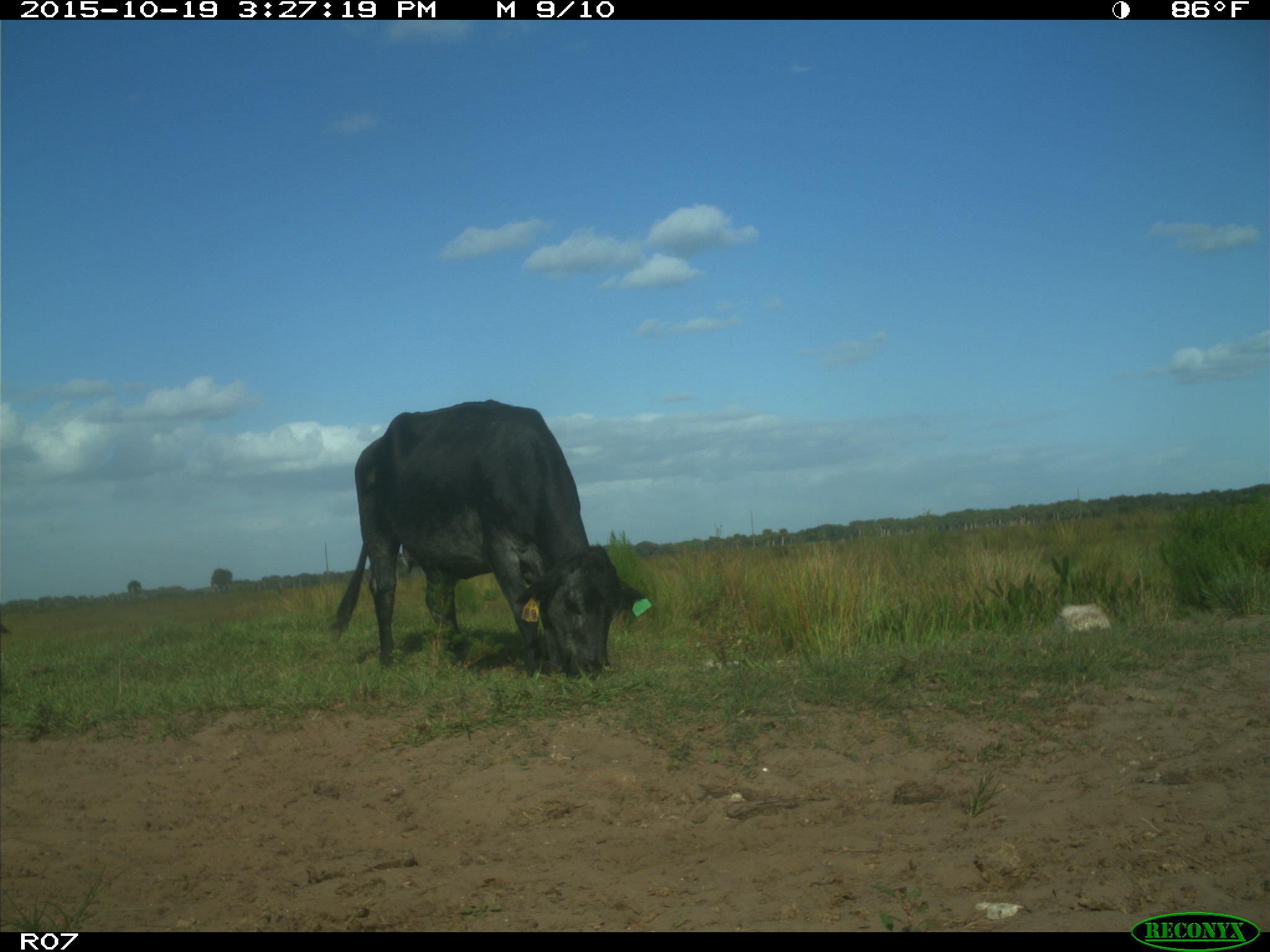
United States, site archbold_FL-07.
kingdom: Animalia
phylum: Chordata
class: Mammalia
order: Artiodactyla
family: Bovidae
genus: Bos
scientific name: Bos taurus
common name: domestic cow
Bos taurus (domestic cow).